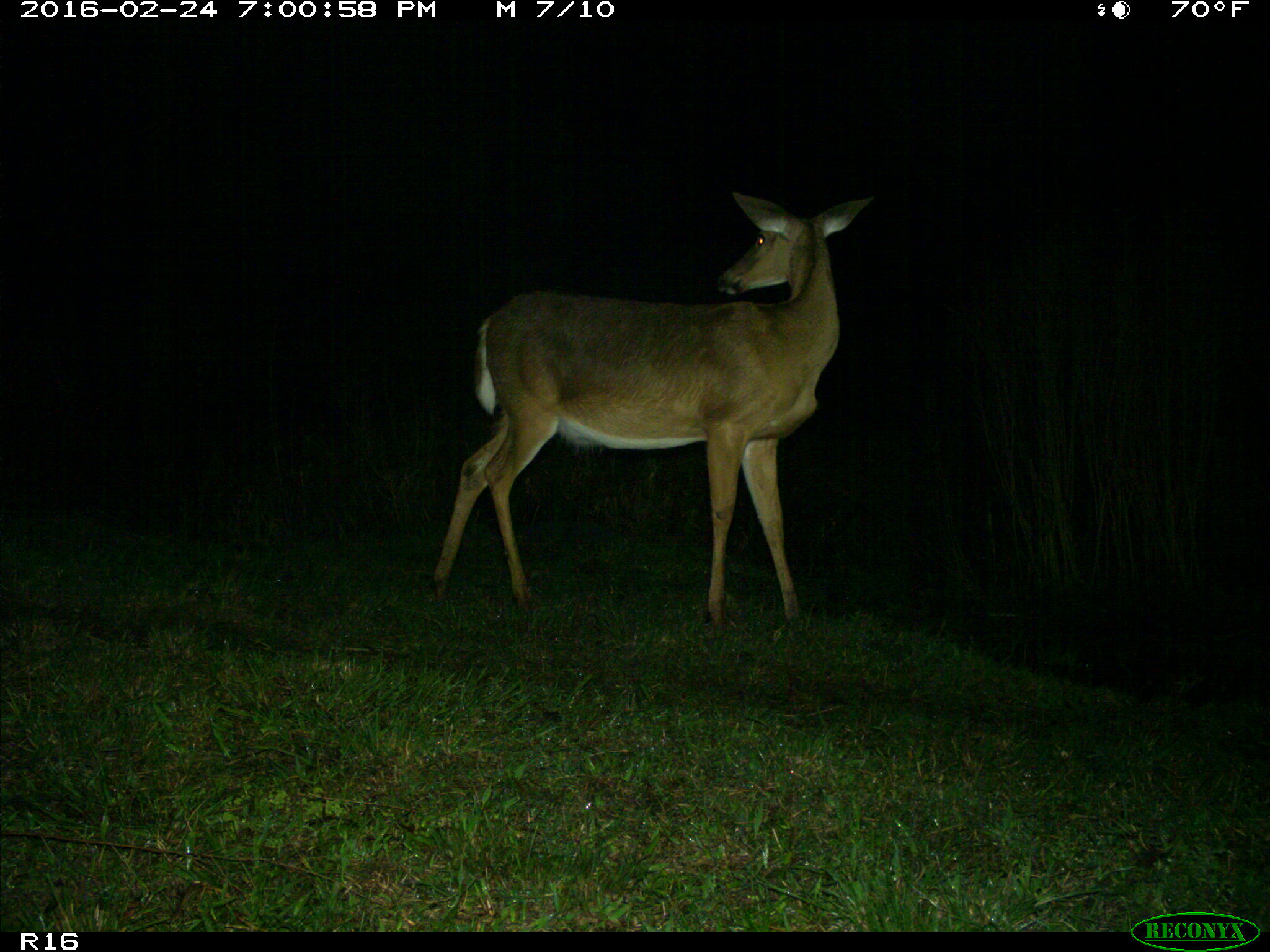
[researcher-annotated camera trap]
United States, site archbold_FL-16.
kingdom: Animalia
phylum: Chordata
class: Mammalia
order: Artiodactyla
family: Cervidae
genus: Odocoileus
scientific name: Odocoileus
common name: deer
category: unidentified deer